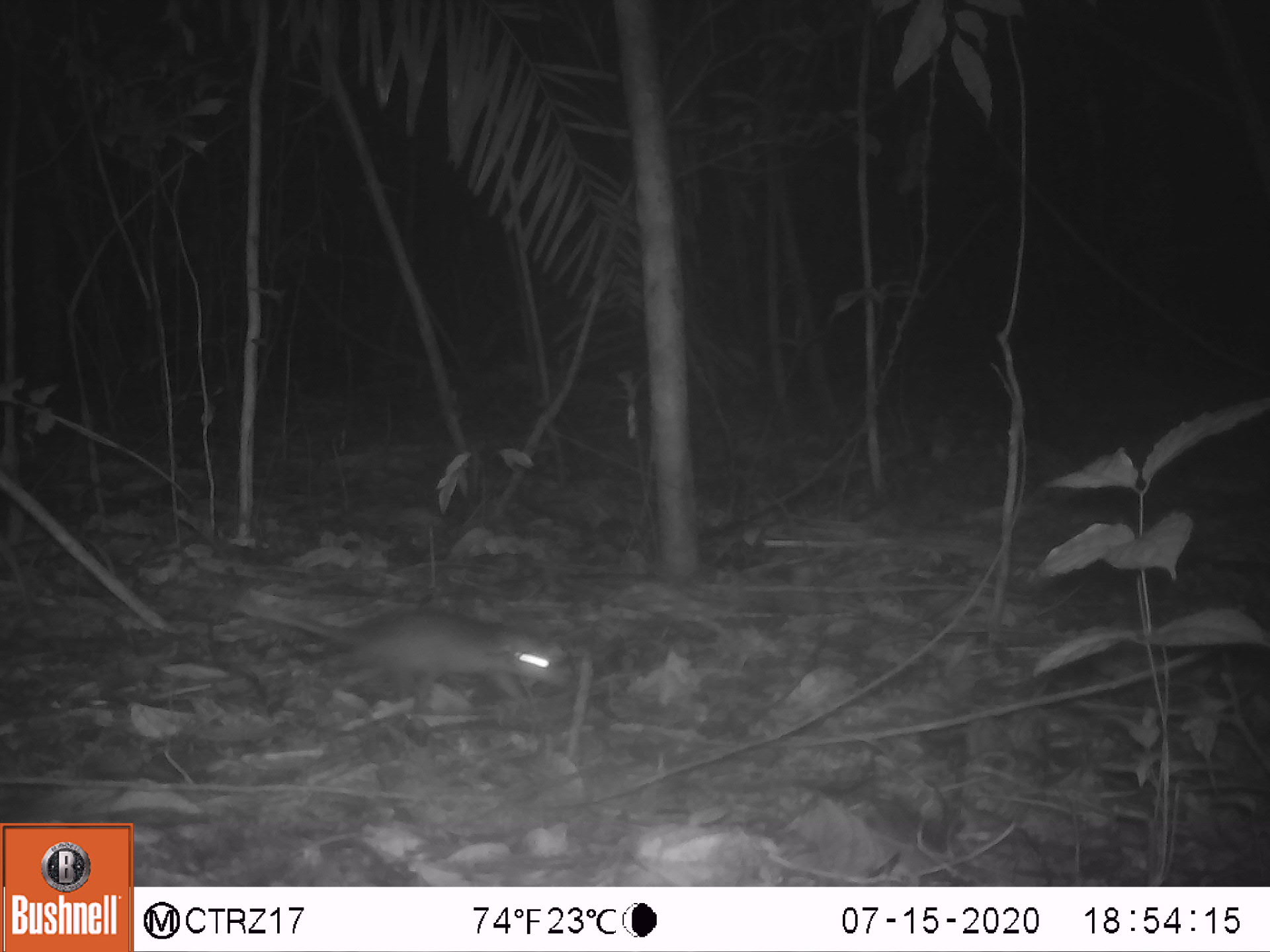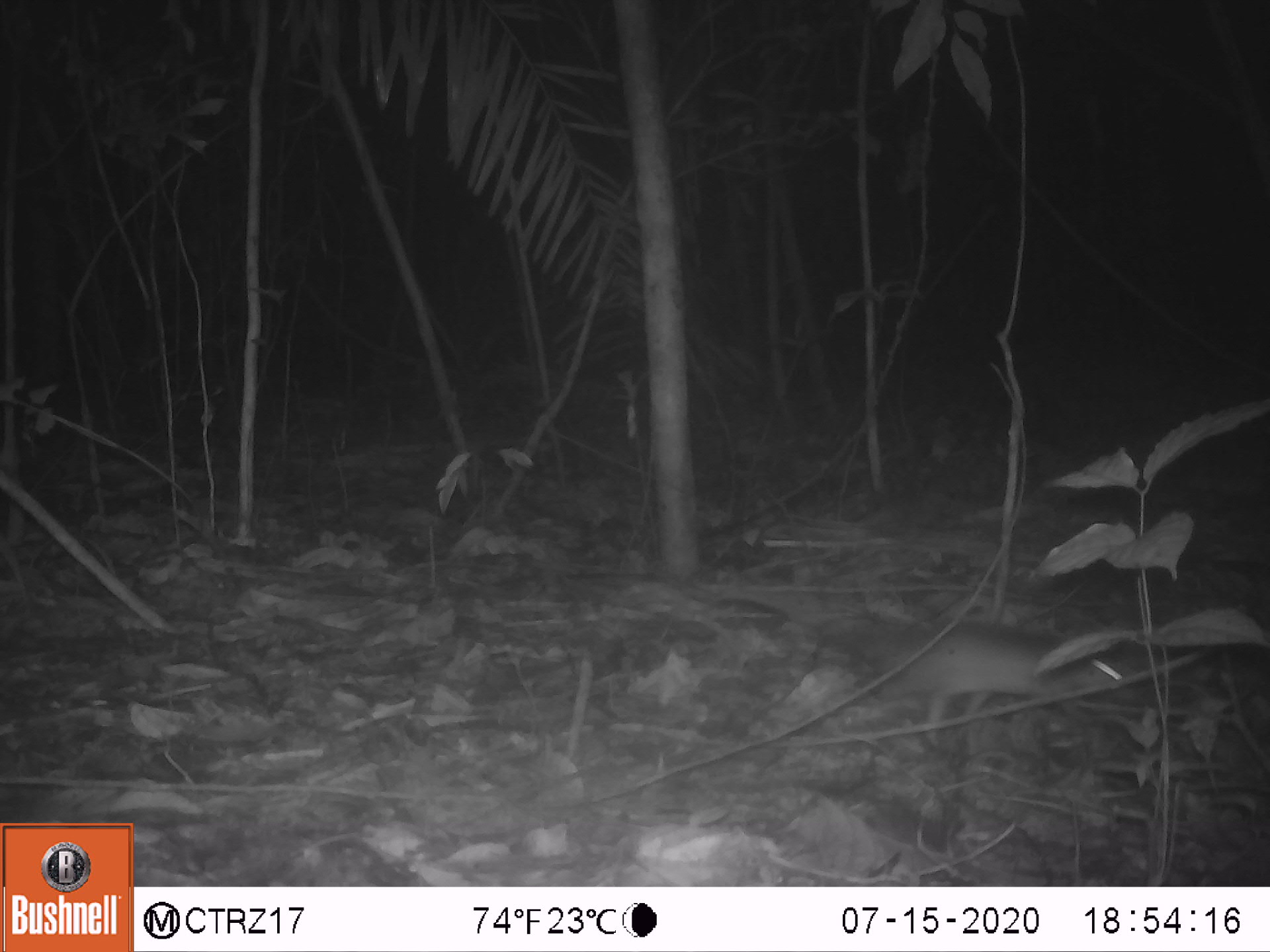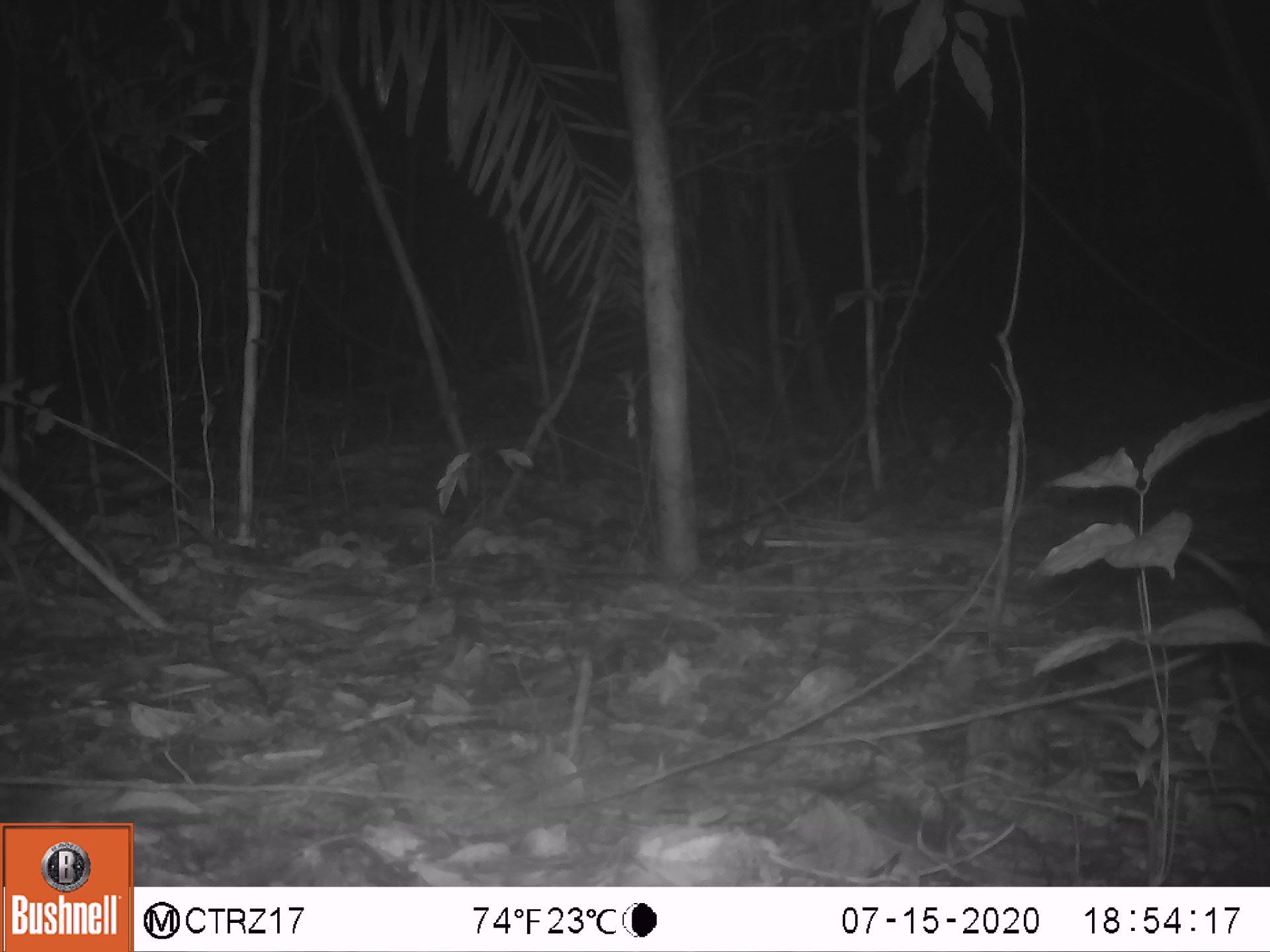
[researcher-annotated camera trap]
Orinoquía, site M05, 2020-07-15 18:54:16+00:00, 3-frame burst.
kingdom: Animalia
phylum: Chordata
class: Mammalia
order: Rodentia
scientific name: Rodentia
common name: rodent